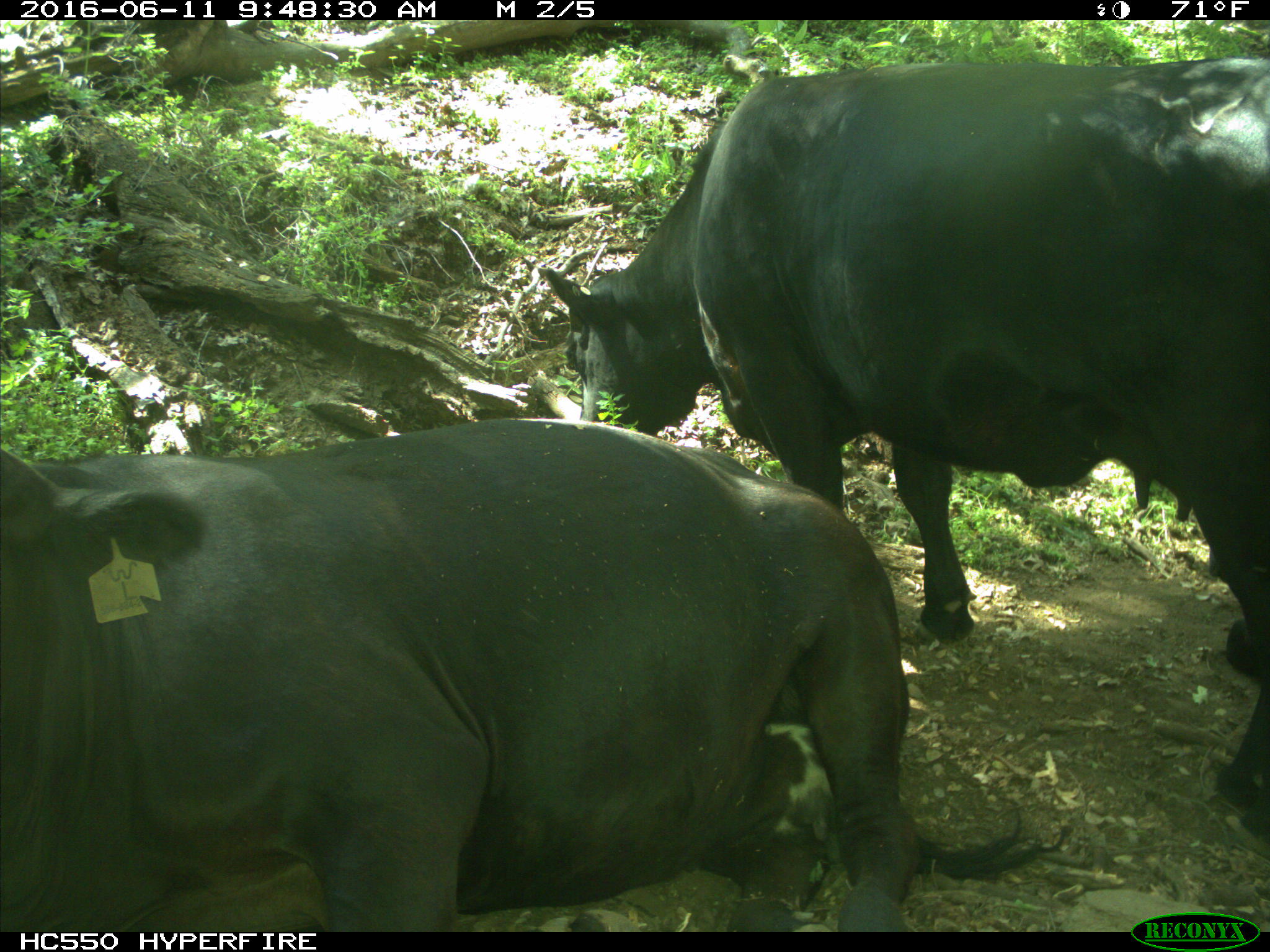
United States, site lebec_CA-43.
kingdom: Animalia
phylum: Chordata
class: Mammalia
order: Artiodactyla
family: Bovidae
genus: Bos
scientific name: Bos taurus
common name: domestic cow